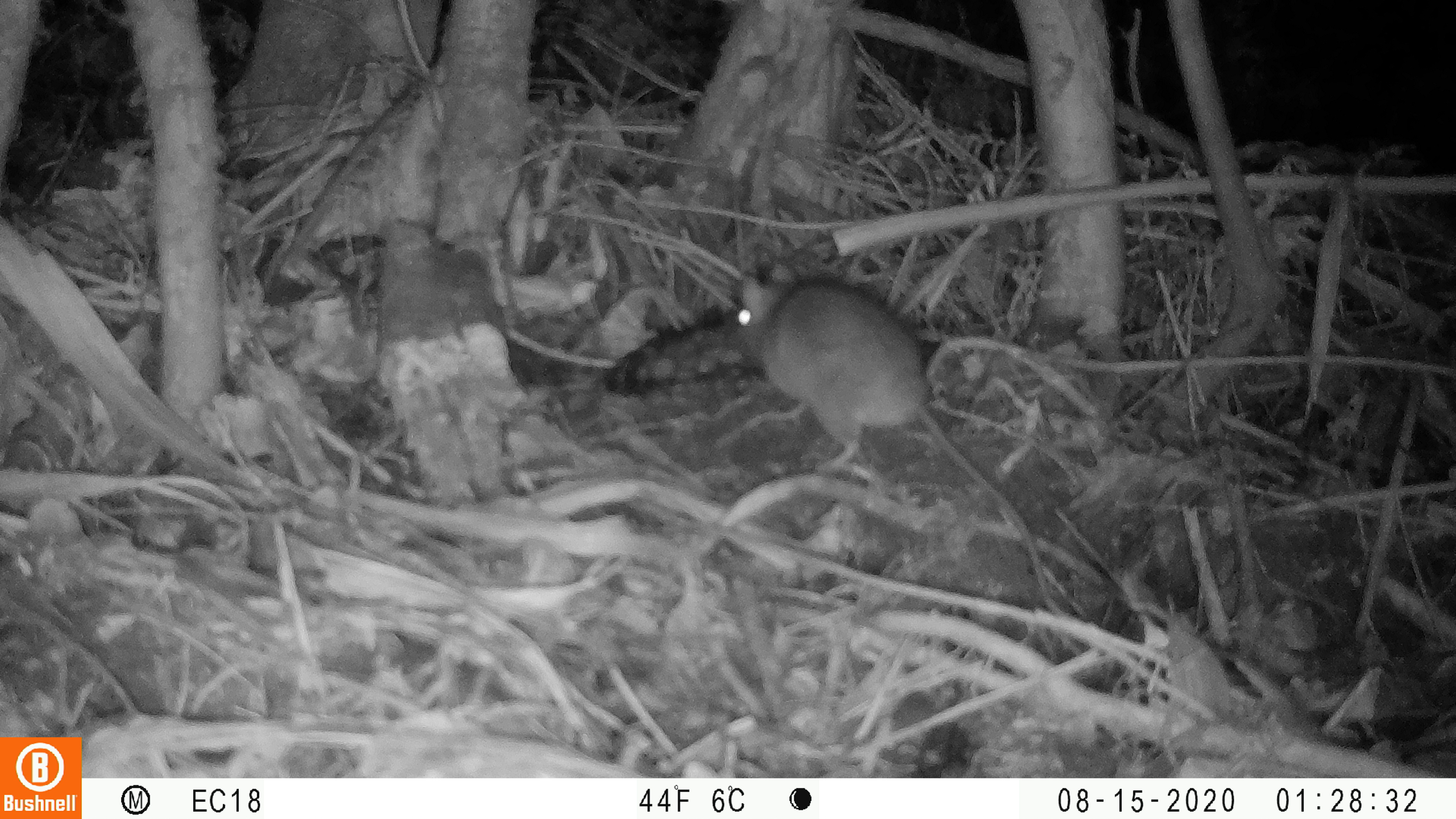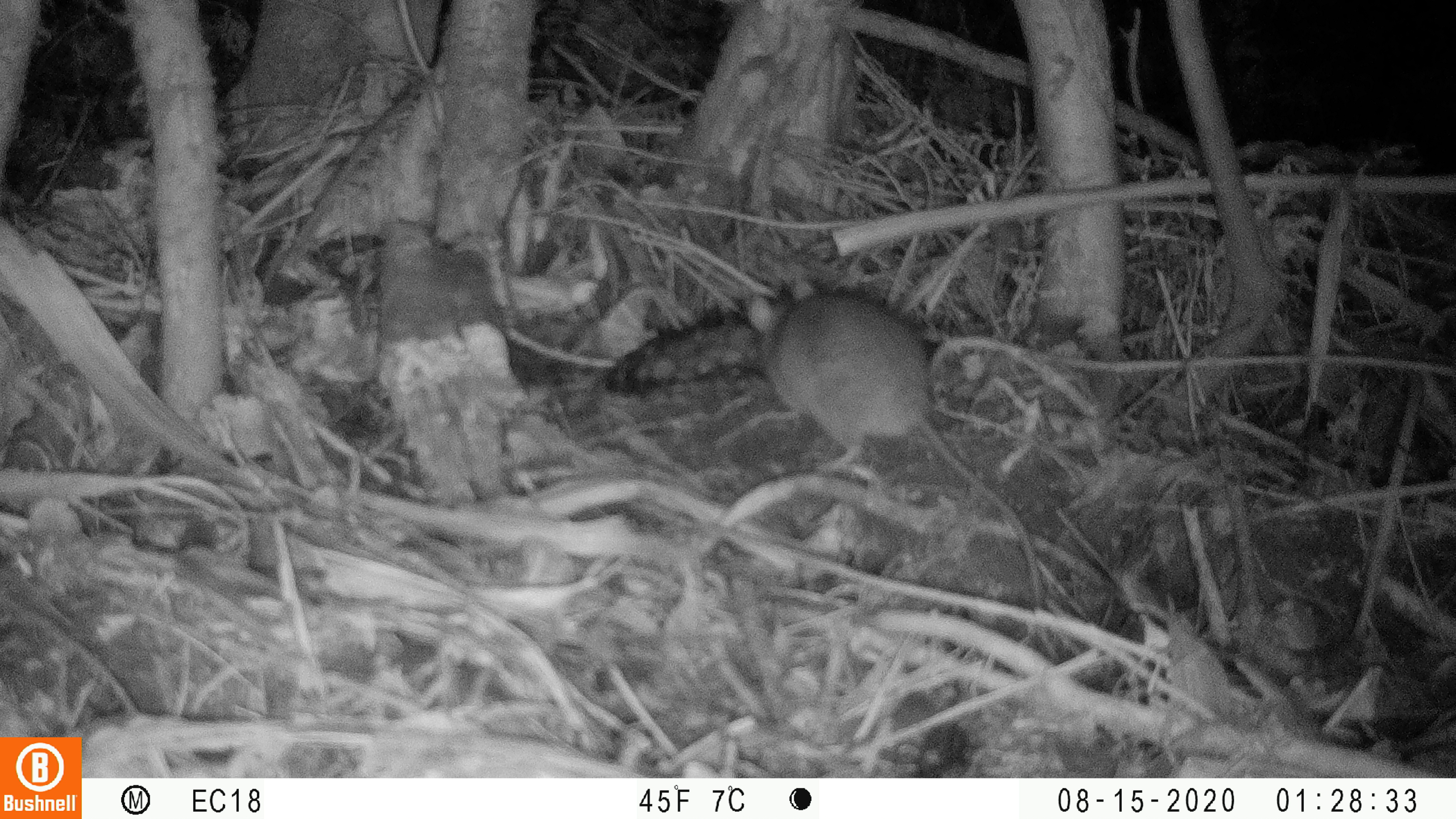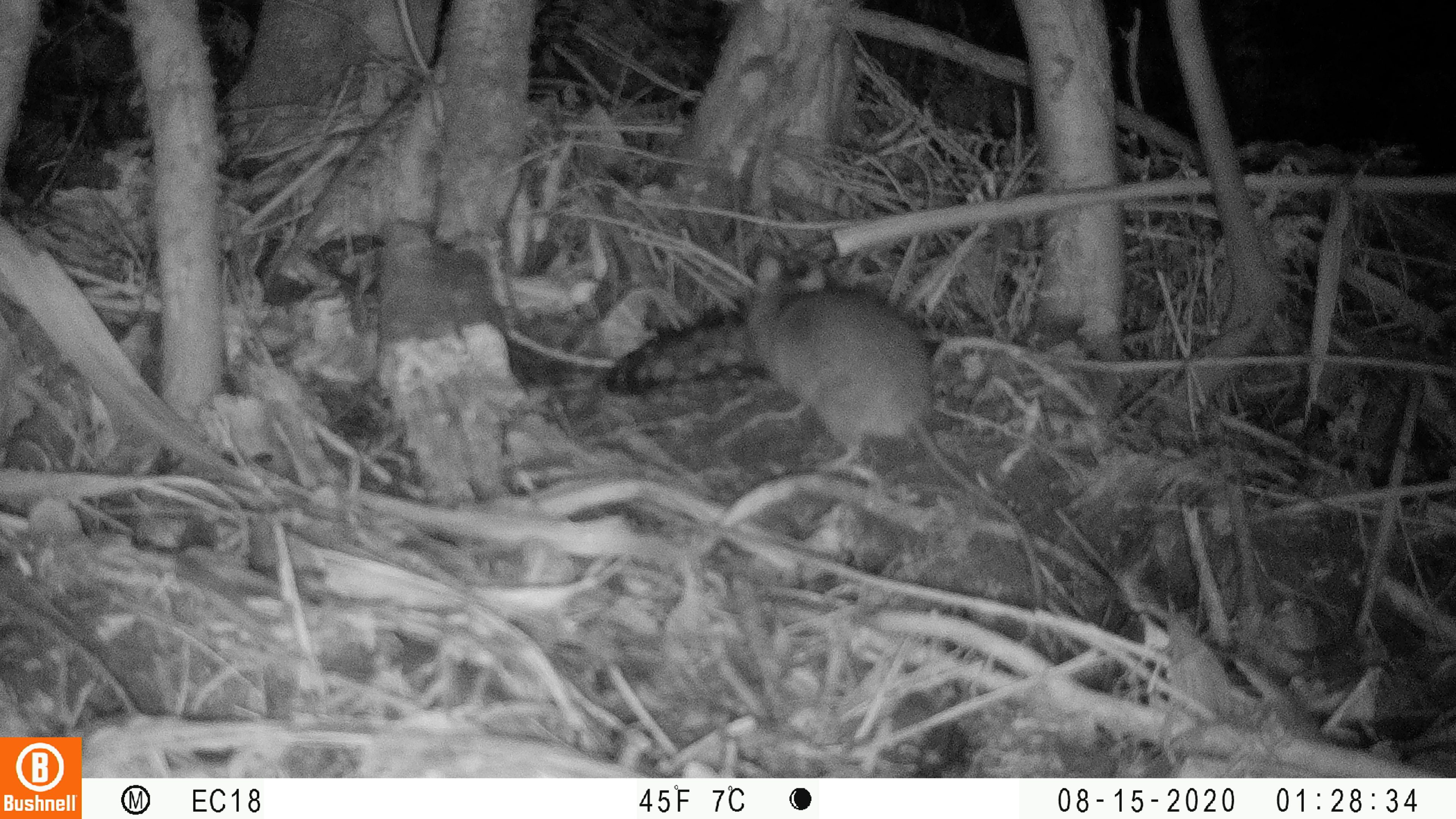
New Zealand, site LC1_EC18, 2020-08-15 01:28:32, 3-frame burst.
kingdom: Animalia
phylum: Chordata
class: Mammalia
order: Rodentia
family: Muridae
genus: Rattus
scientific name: Rattus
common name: rat